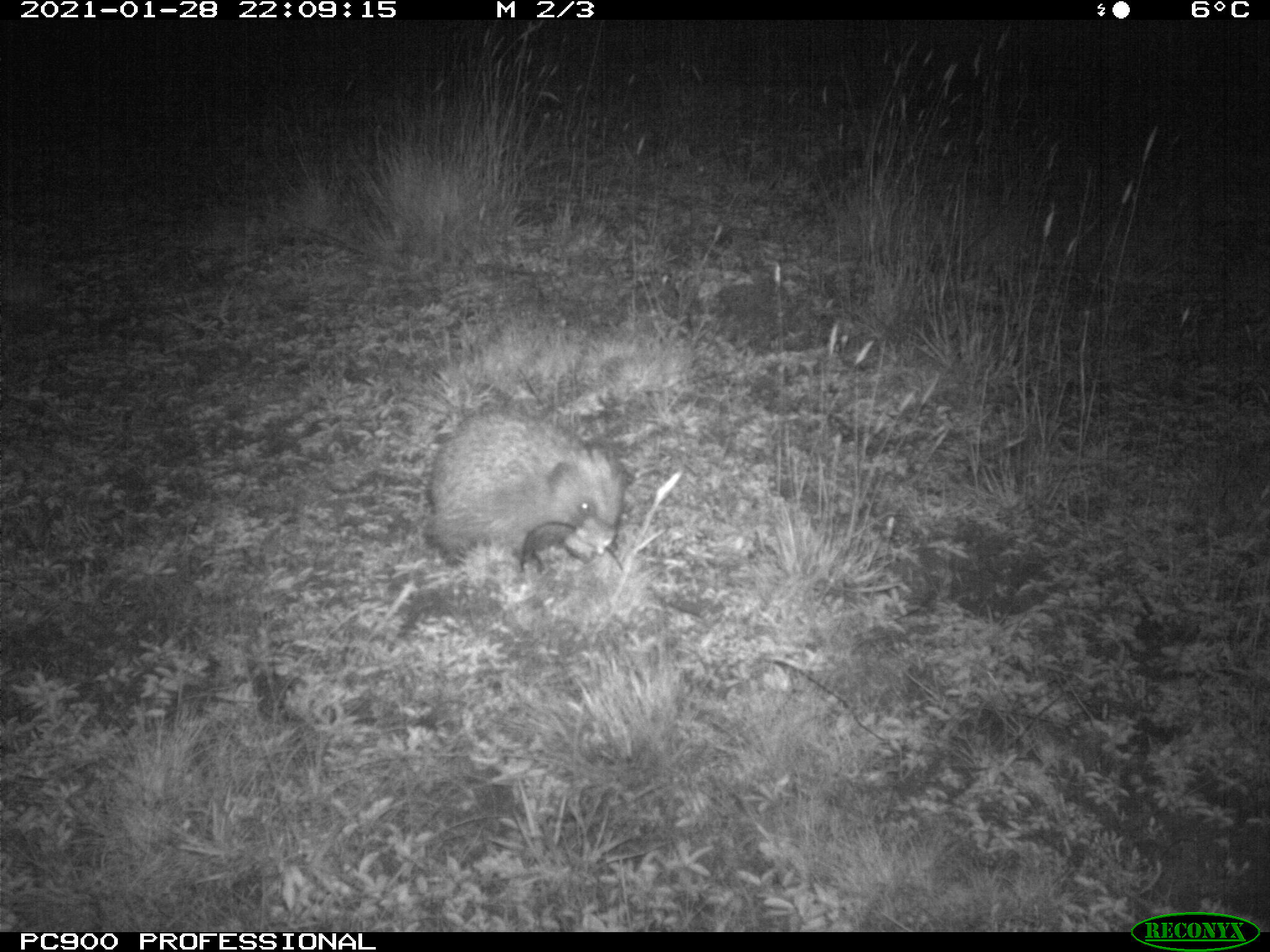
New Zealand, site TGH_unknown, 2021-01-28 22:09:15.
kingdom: Animalia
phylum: Chordata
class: Mammalia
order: Eulipotyphla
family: Erinaceidae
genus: Erinaceus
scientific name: Erinaceus europaeus europaeus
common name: european hedgehog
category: hedgehog